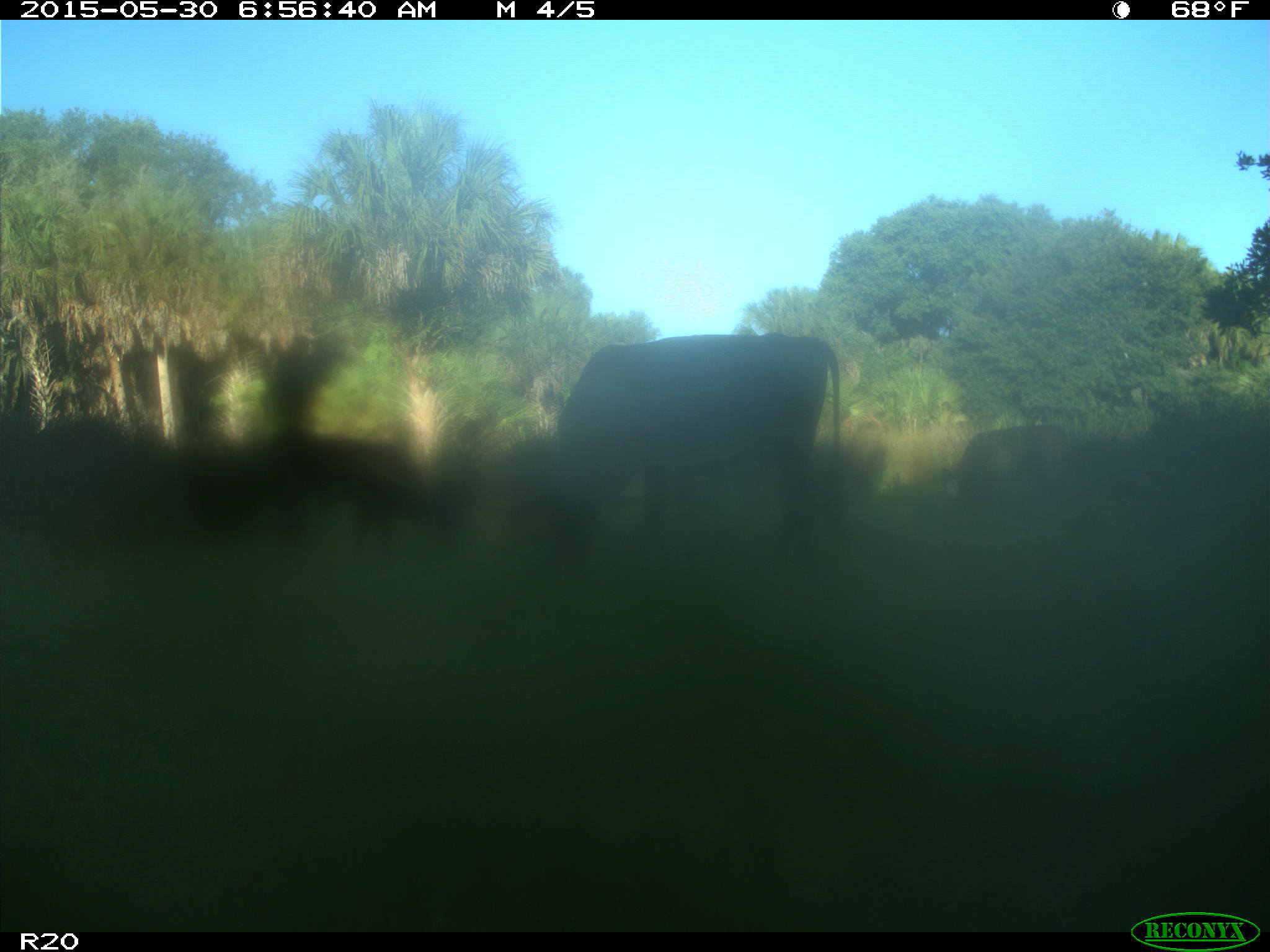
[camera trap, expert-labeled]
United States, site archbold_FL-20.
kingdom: Animalia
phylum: Chordata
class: Mammalia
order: Artiodactyla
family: Bovidae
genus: Bos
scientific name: Bos taurus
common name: domestic cow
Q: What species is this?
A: Bos taurus (domestic cow).